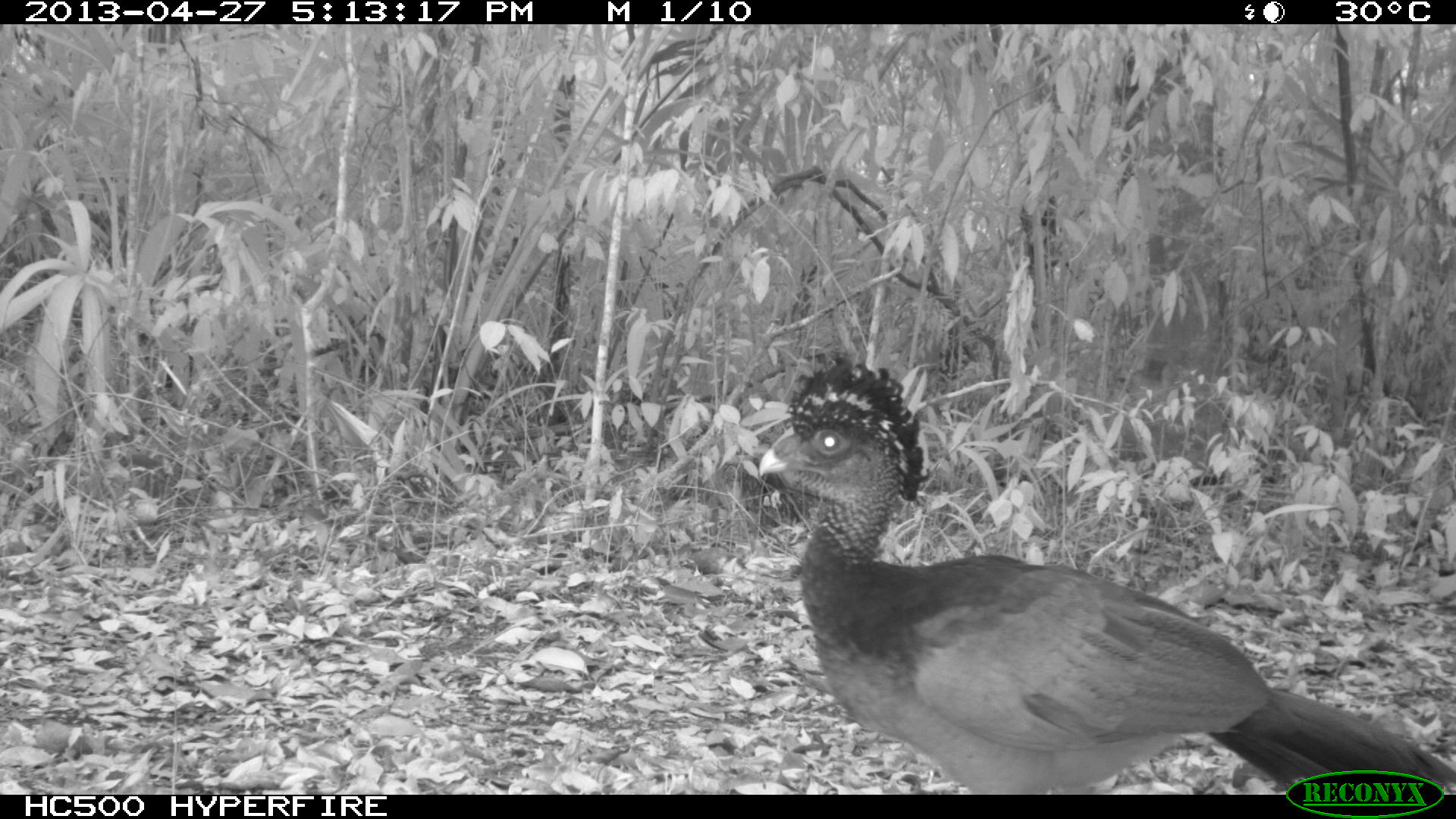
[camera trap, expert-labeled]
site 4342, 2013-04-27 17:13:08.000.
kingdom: Animalia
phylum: Chordata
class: Aves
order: Galliformes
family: Cracidae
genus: Crax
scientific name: Crax rubra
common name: great curassow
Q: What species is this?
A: Crax rubra (great curassow).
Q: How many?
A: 1.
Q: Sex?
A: Female.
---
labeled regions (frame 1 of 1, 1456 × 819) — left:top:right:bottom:
crax rubra: 758:353:1456:793